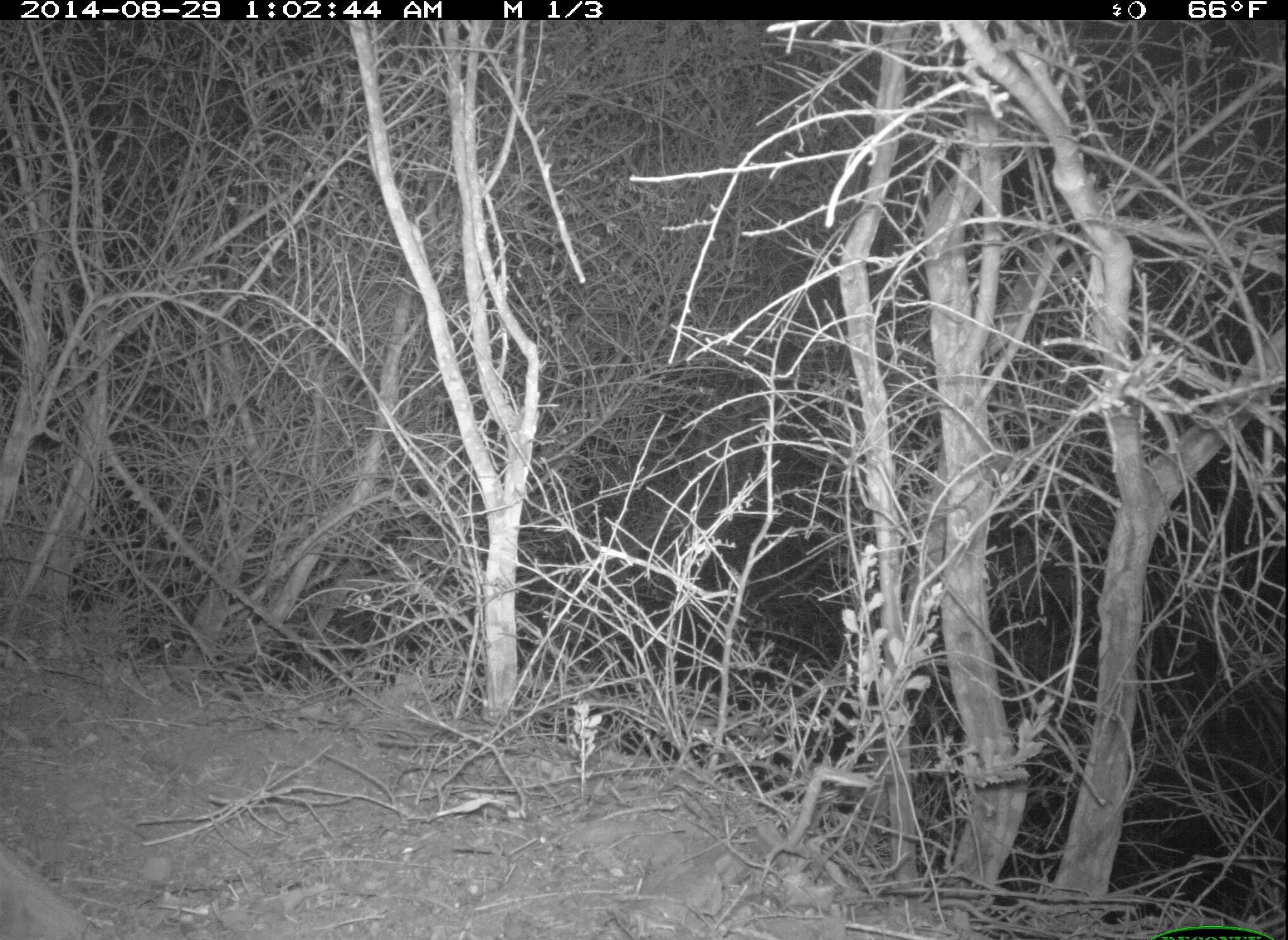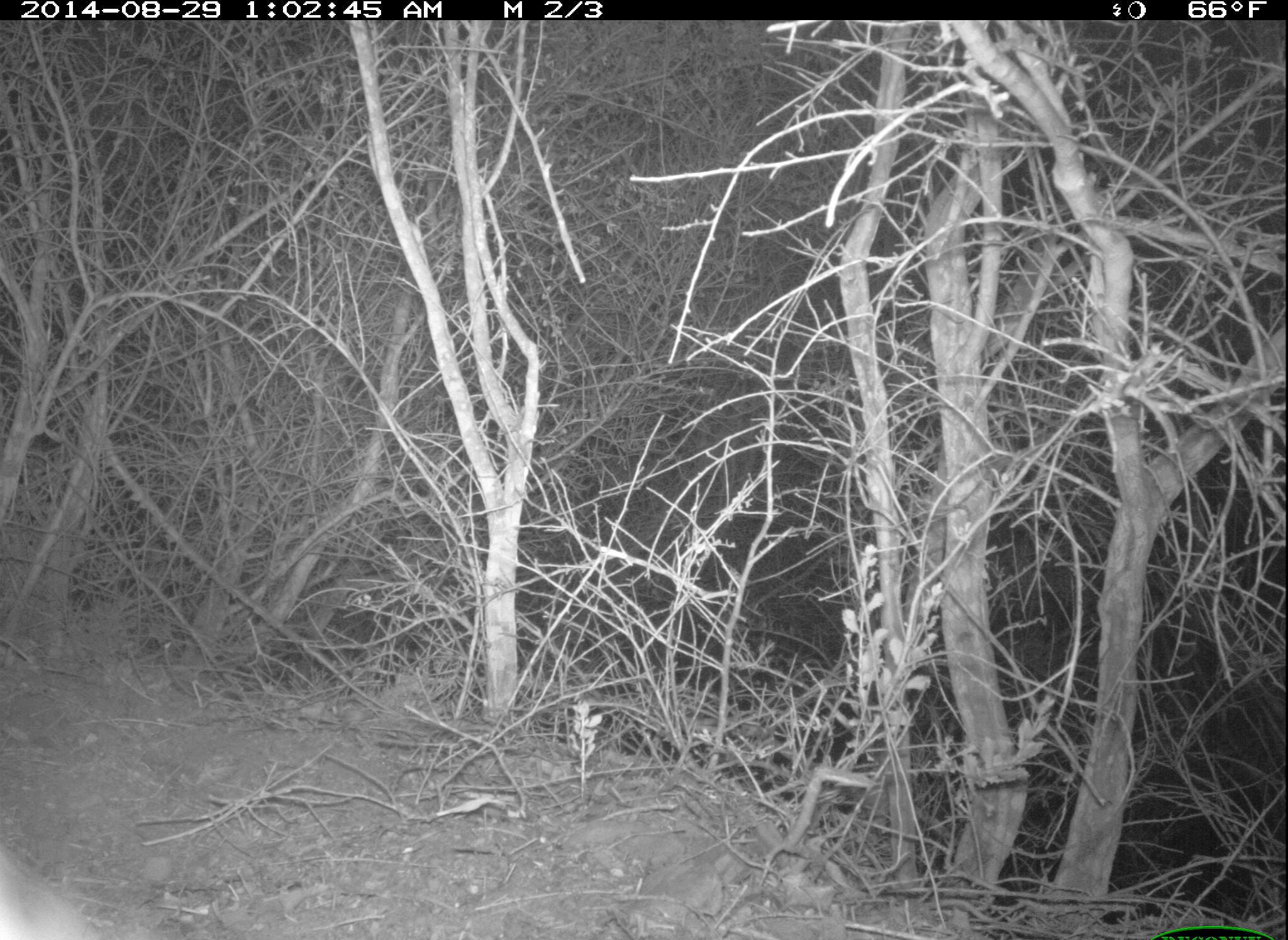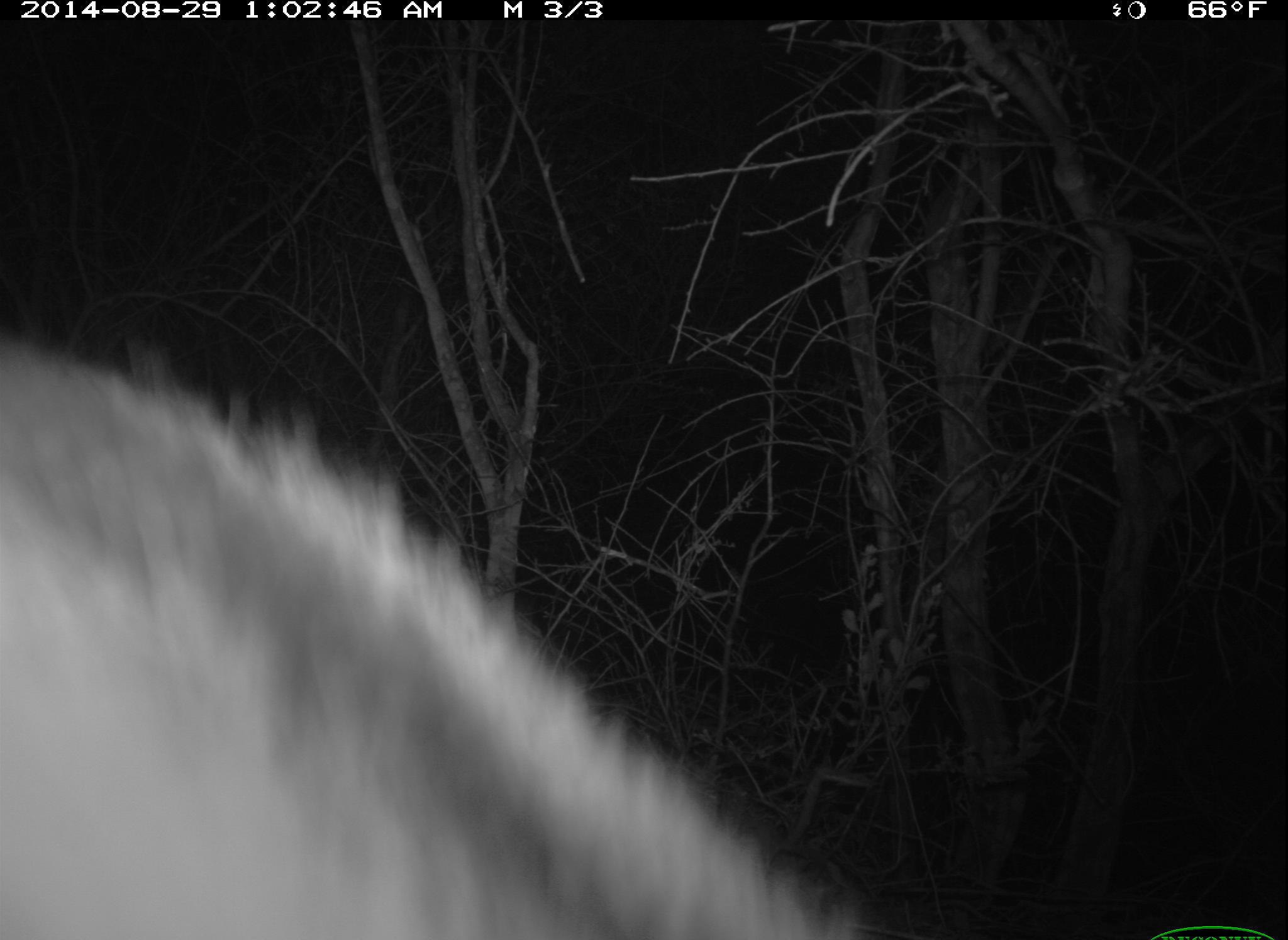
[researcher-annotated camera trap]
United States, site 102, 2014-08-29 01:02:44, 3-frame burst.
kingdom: Animalia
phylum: Chordata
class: Mammalia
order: Carnivora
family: Mephitidae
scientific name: Mephitidae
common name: skunk